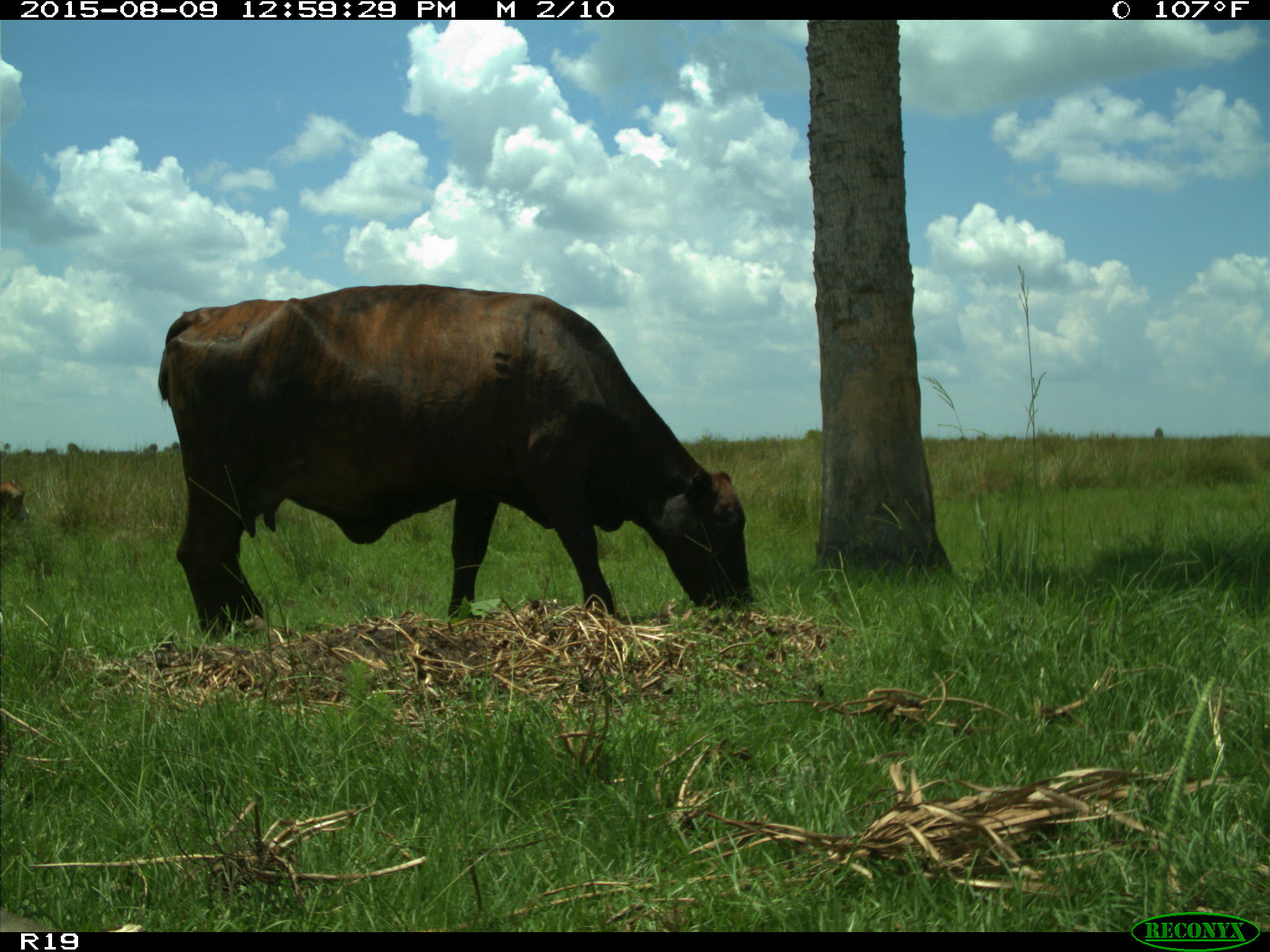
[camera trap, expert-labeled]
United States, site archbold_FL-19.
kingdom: Animalia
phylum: Chordata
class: Mammalia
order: Artiodactyla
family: Bovidae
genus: Bos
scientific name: Bos taurus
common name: domestic cow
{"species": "Bos taurus (domestic cow)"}